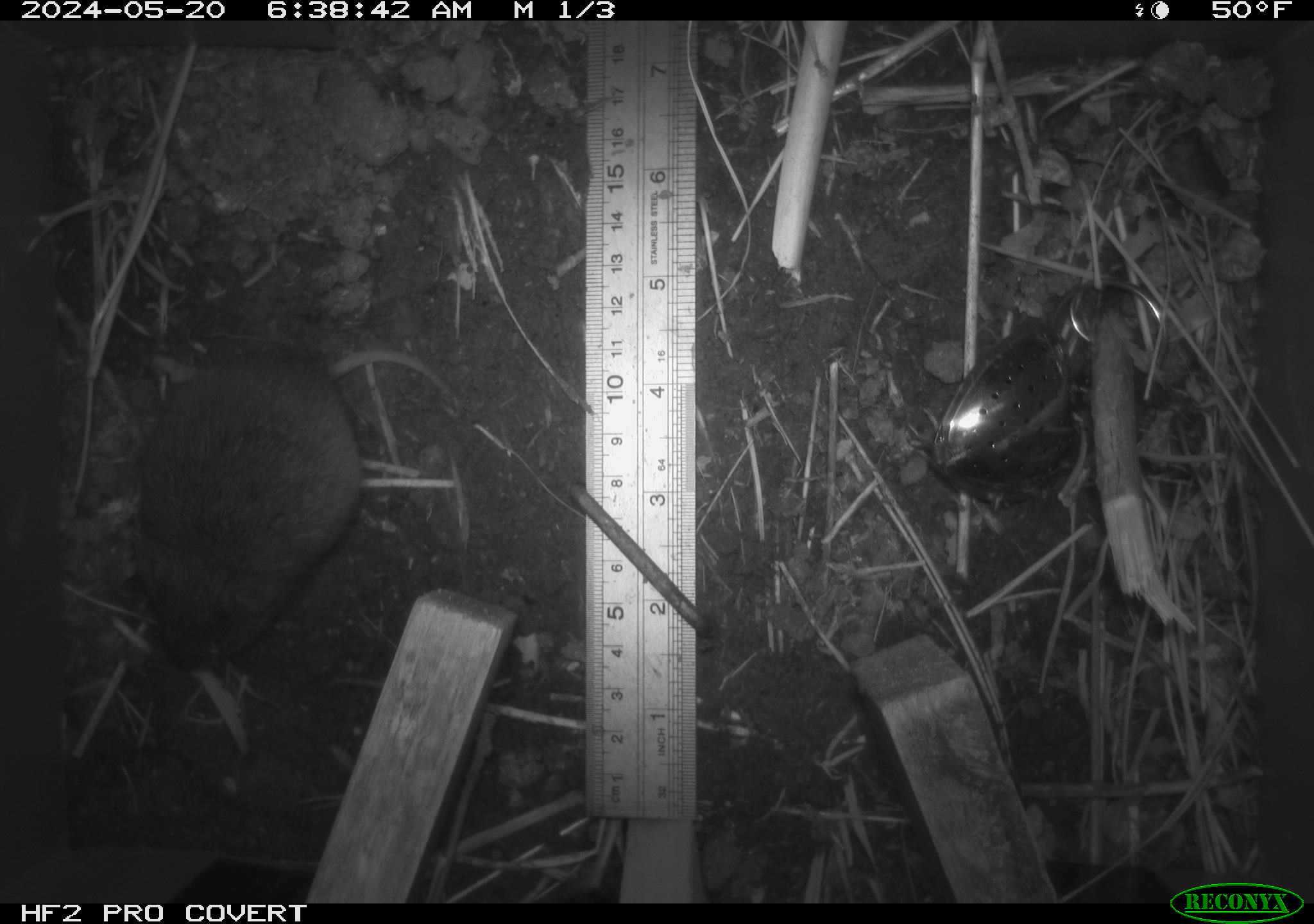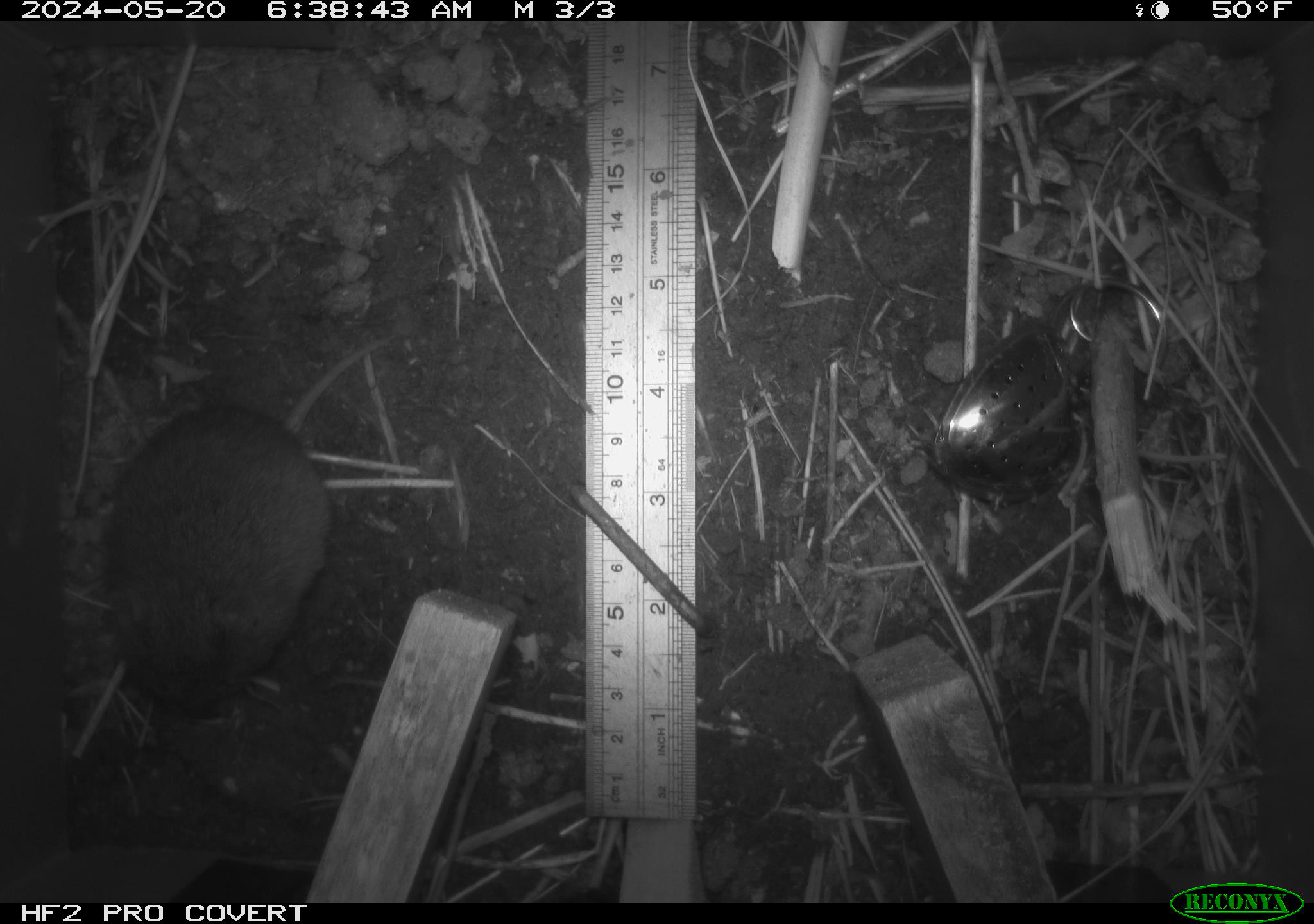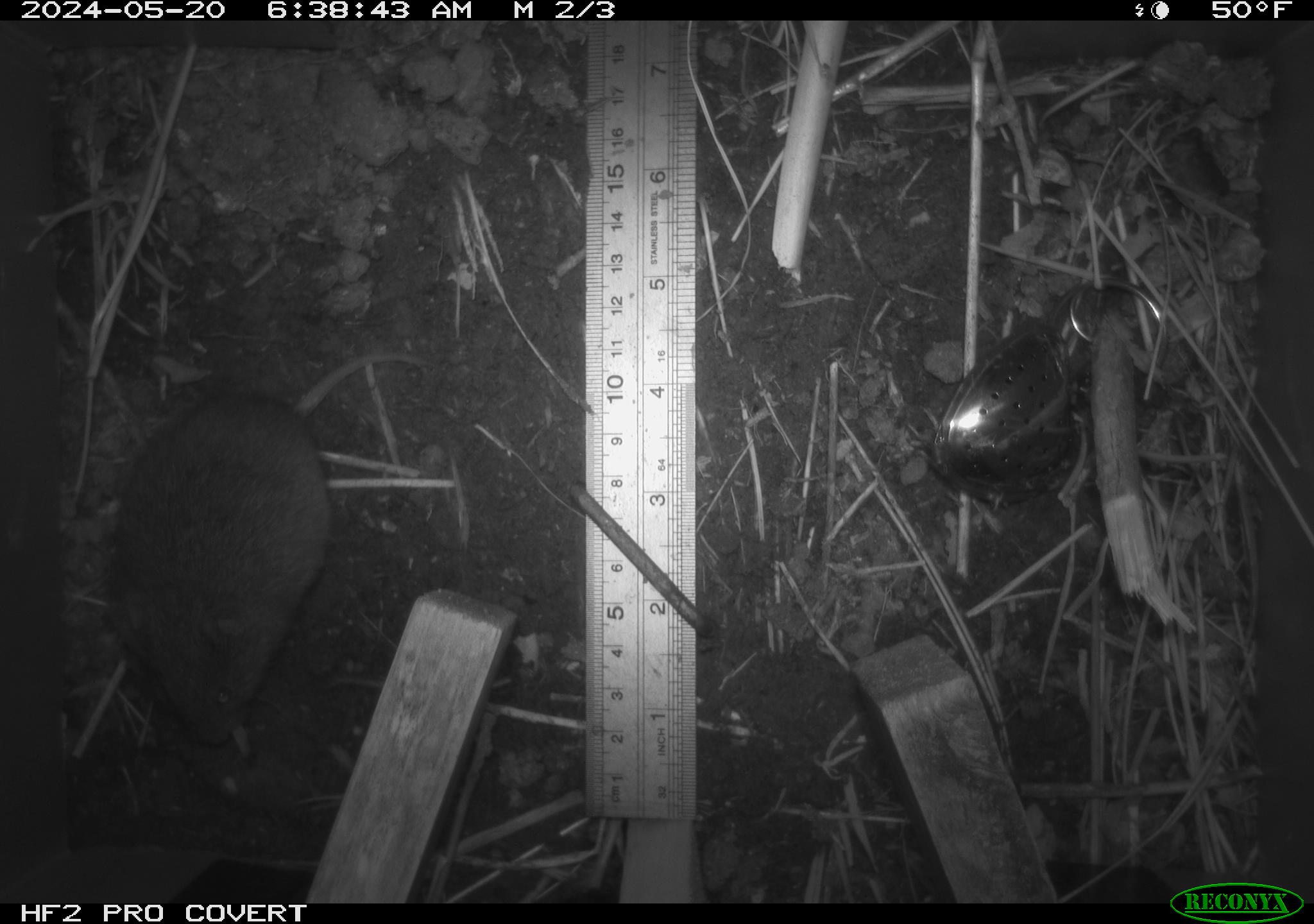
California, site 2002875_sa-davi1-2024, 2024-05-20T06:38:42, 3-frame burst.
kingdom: Animalia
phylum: Chordata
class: Mammalia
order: Rodentia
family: Cricetidae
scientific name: Arvicolinae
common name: voles, lemmings, and muskrats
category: arvicolinae subfamily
Arvicolinae subfamily (voles, lemmings, and muskrats) (Arvicolinae).